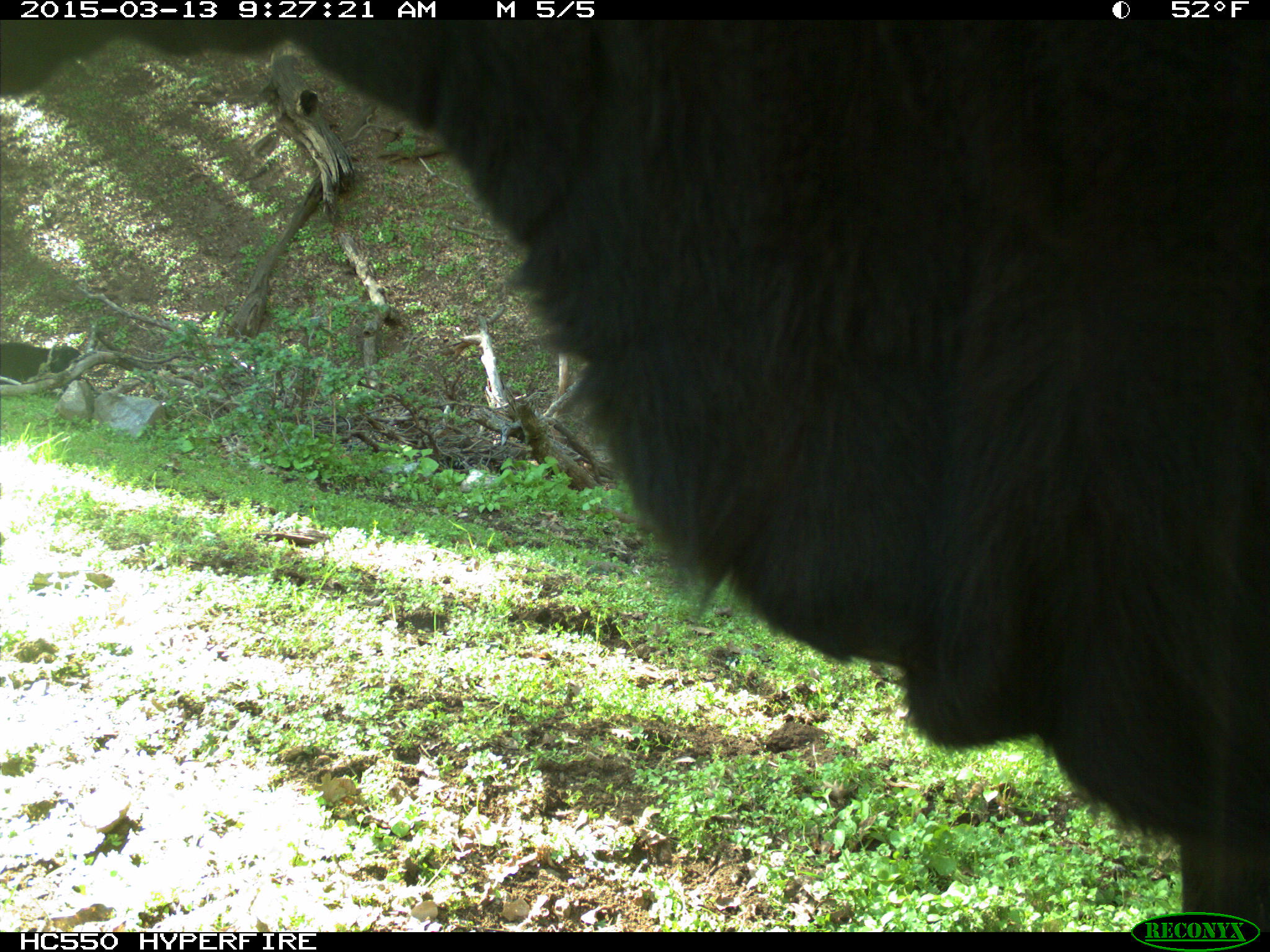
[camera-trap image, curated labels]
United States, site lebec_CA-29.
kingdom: Animalia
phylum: Chordata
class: Mammalia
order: Artiodactyla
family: Bovidae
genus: Bos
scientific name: Bos taurus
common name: domestic cow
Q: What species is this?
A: Bos taurus (domestic cow).